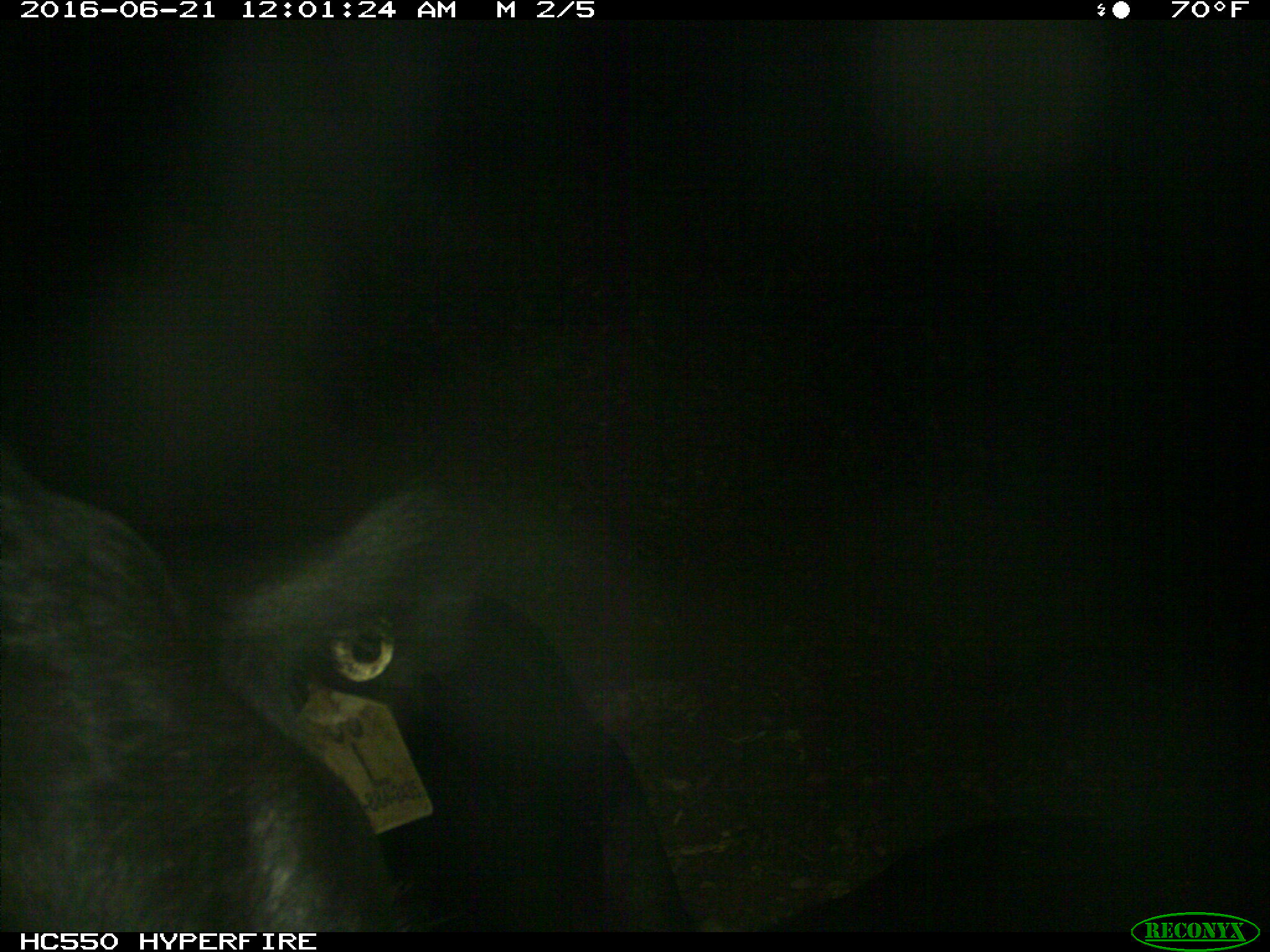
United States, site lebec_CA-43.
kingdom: Animalia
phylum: Chordata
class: Mammalia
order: Artiodactyla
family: Bovidae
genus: Bos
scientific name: Bos taurus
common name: domestic cow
Bos taurus (domestic cow).